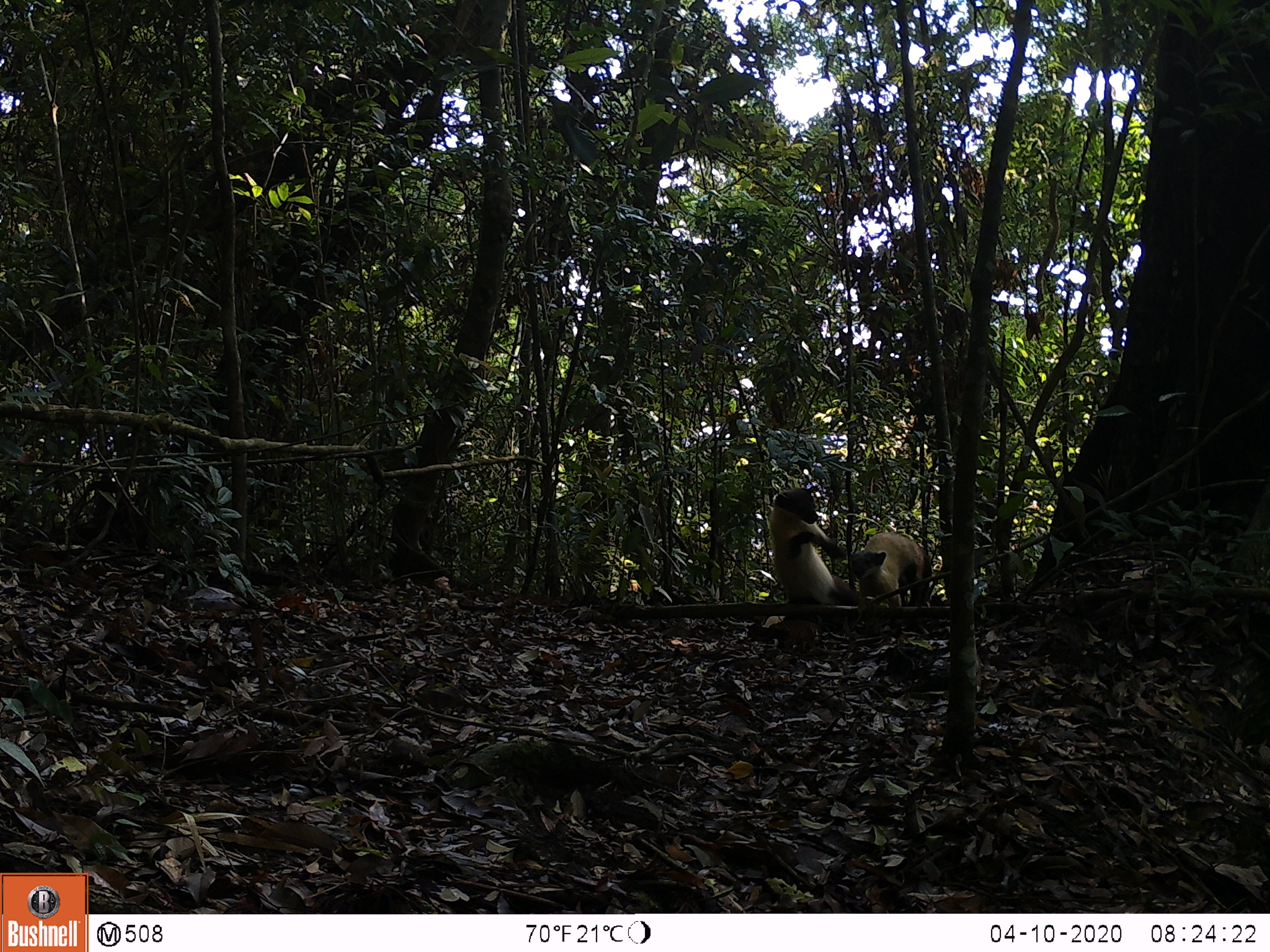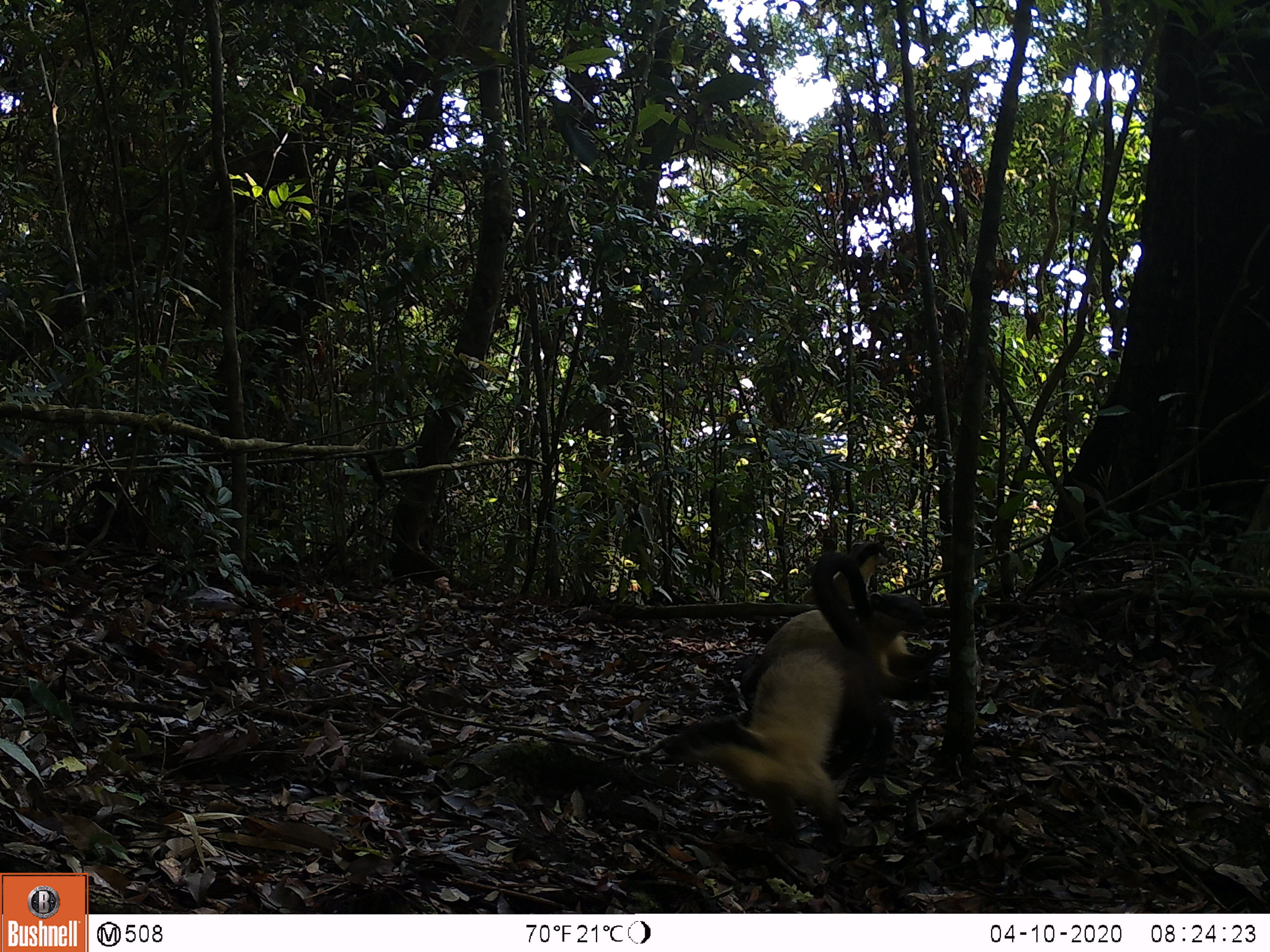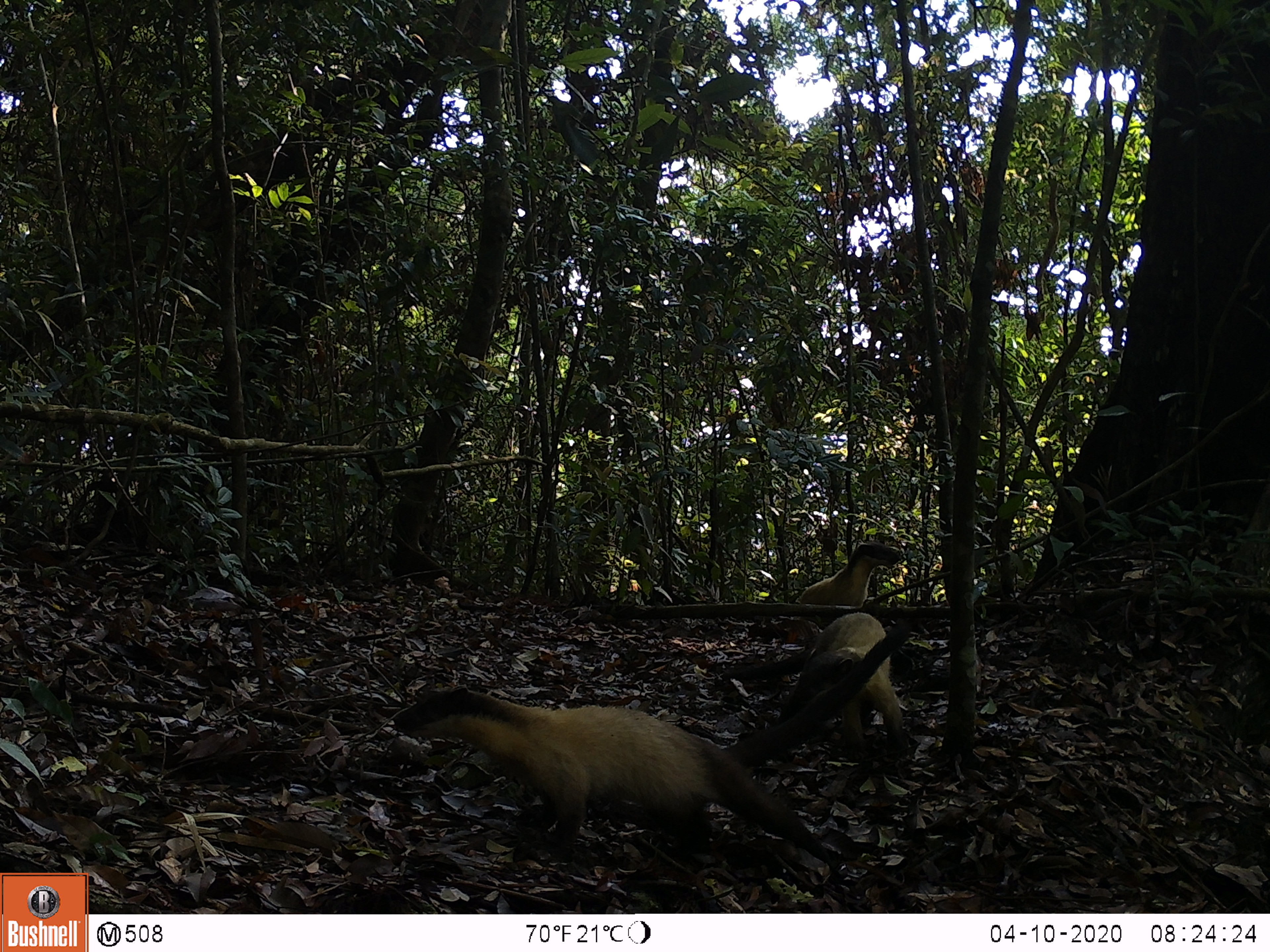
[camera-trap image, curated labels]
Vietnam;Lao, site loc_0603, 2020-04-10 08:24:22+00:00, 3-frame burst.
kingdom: Animalia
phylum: Chordata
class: Mammalia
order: Carnivora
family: Mustelidae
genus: Martes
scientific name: Martes flavigula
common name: yellow-throated marten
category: yellow throated marten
Yellow throated marten (yellow-throated marten) (Martes flavigula). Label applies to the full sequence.